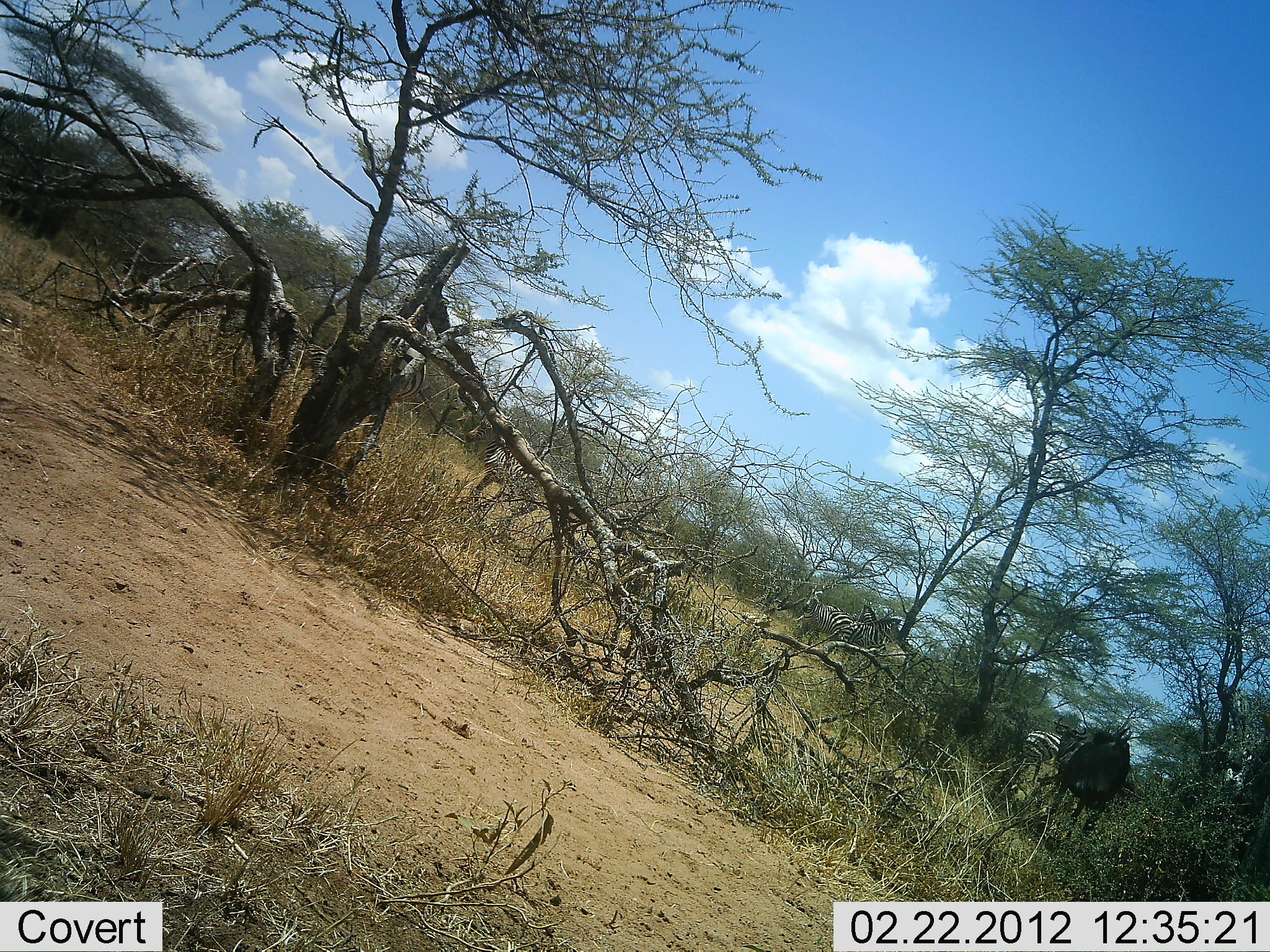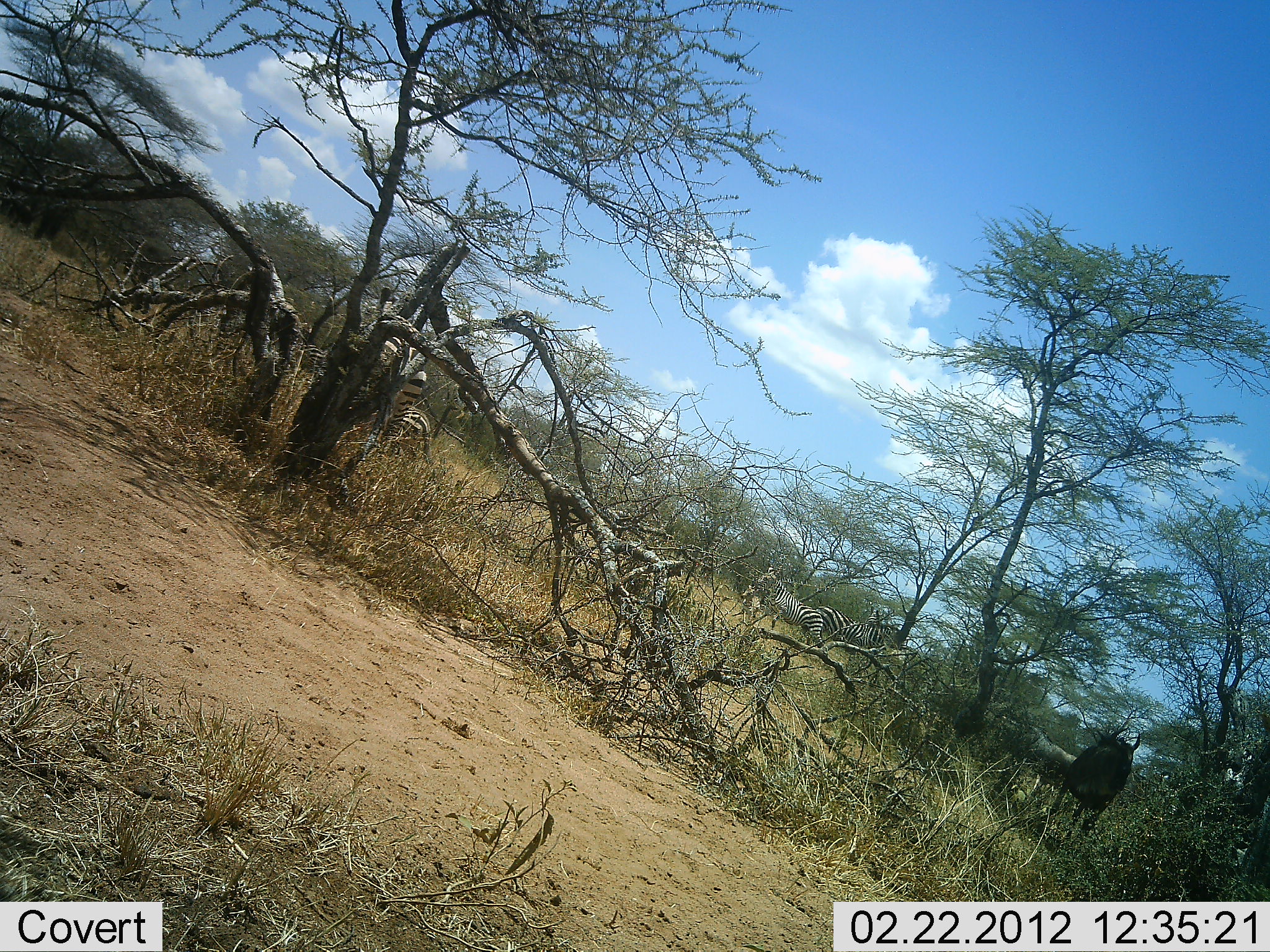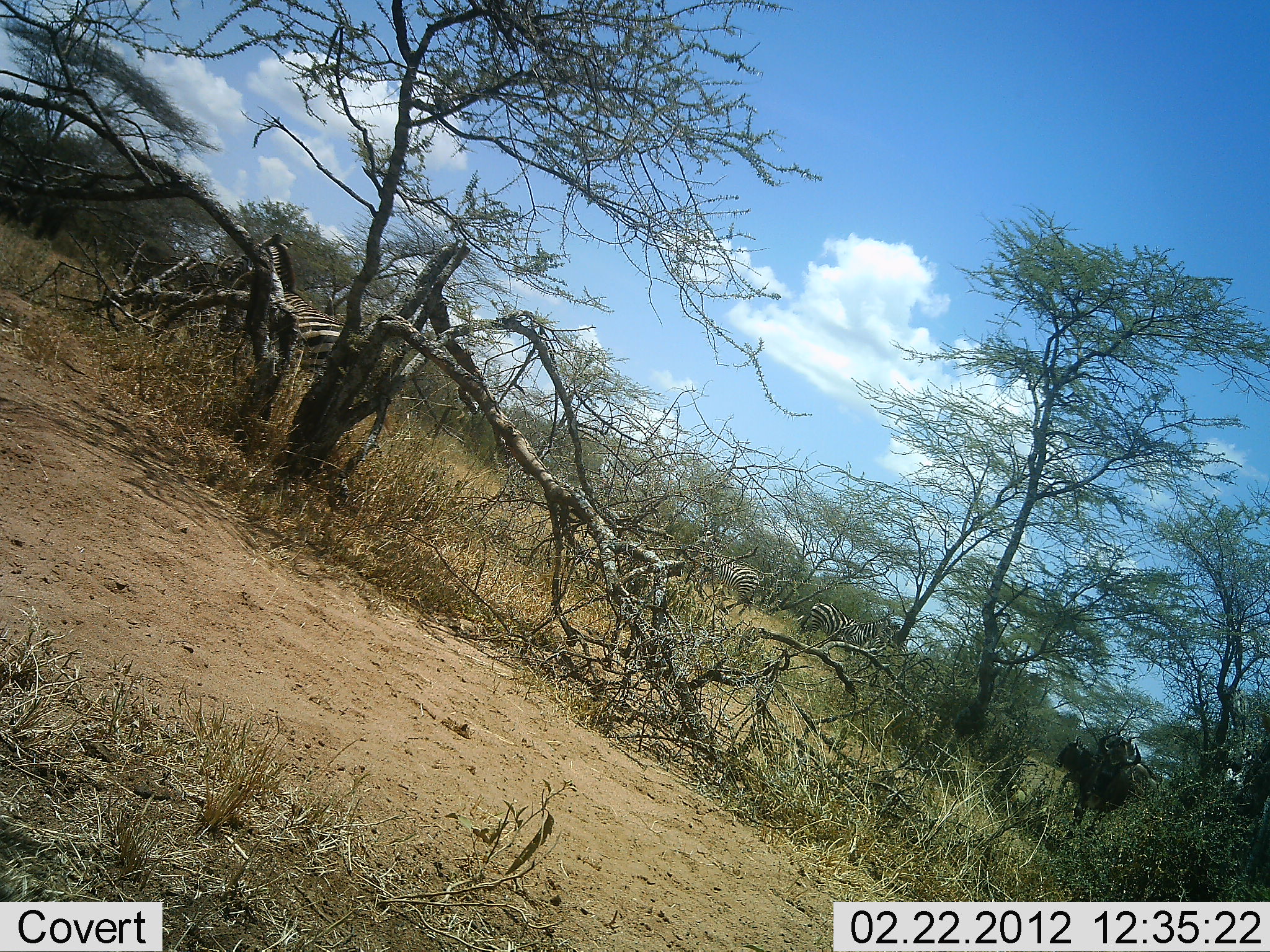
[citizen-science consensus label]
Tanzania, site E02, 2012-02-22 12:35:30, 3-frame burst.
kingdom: Animalia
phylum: Chordata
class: Mammalia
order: Artiodactyla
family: Bovidae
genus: Connochaetes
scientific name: Connochaetes taurinus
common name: blue wildebeest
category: wildebeest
Wildebeest (blue wildebeest) (Connochaetes taurinus), count 1. Behavior (volunteer vote fractions): standing 79%, resting 7%, moving 43%, interacting 0%. Young present (vote fraction): 0%. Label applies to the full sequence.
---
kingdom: Animalia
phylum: Chordata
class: Mammalia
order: Perissodactyla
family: Equidae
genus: Equus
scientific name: Equus quagga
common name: plains zebra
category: zebra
Zebra (plains zebra) (Equus quagga), count 6. Behavior (volunteer vote fractions): standing 21%, resting 0%, moving 93%, interacting 0%. Young present (vote fraction): 21%. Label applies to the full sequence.